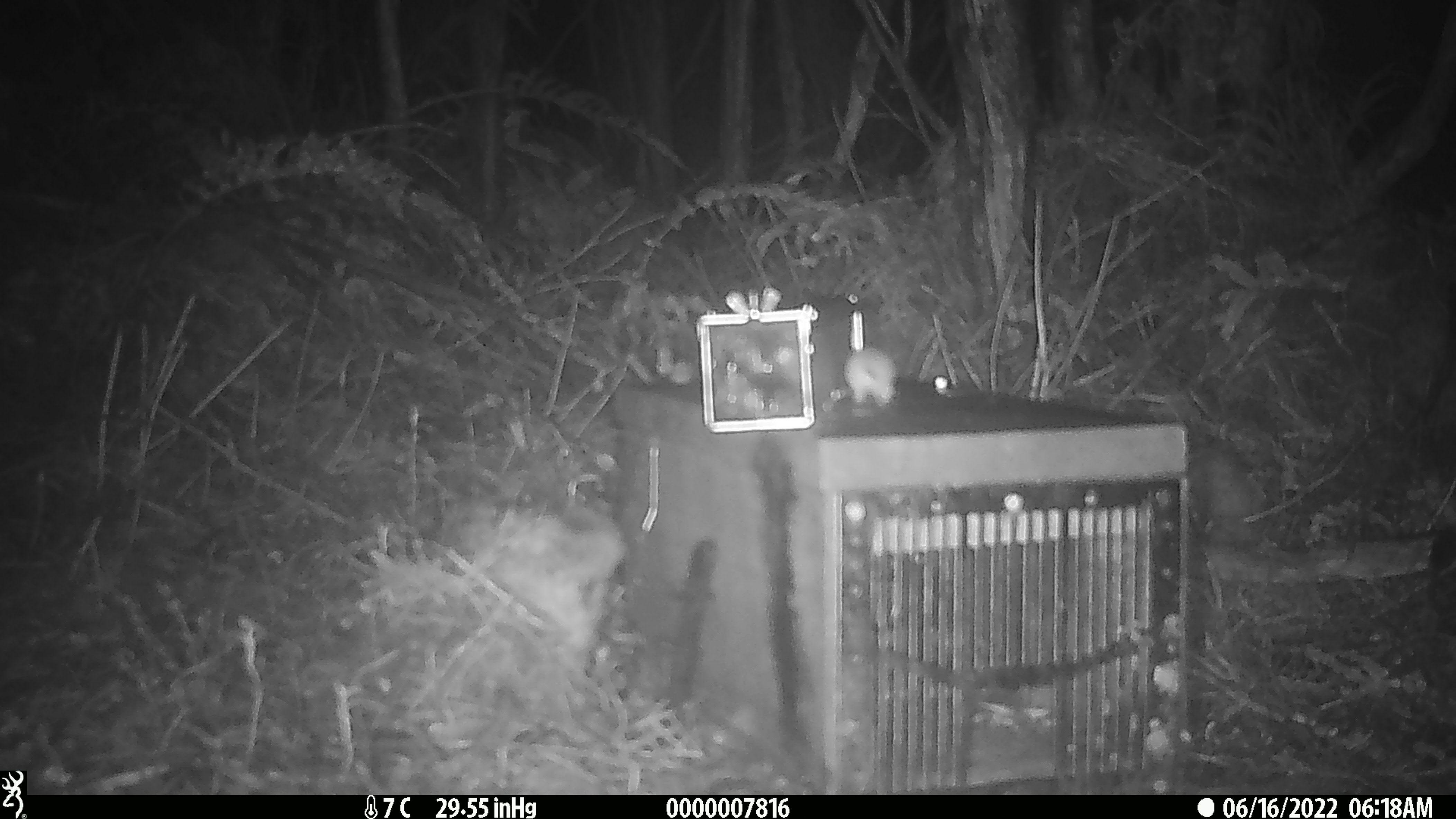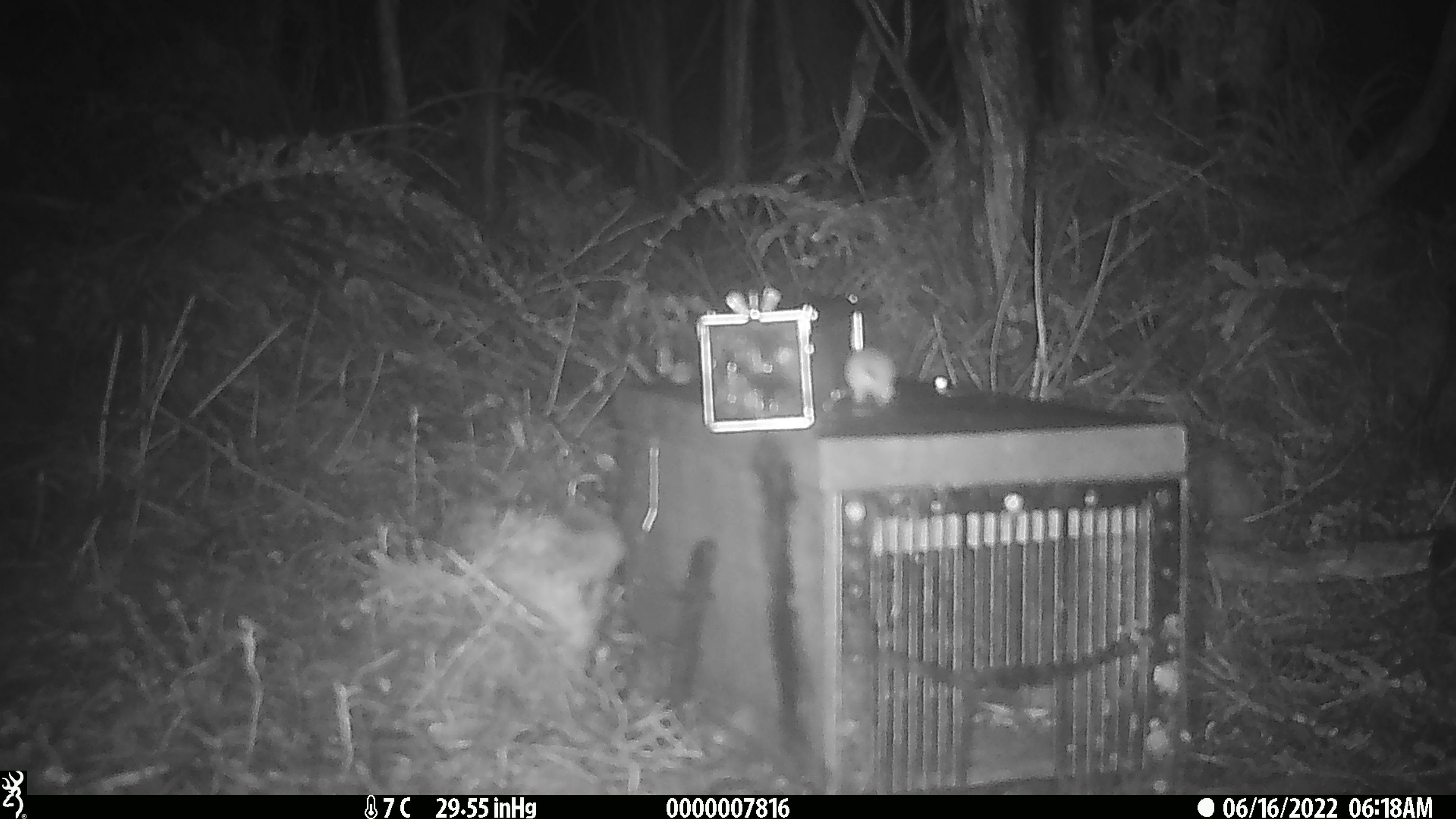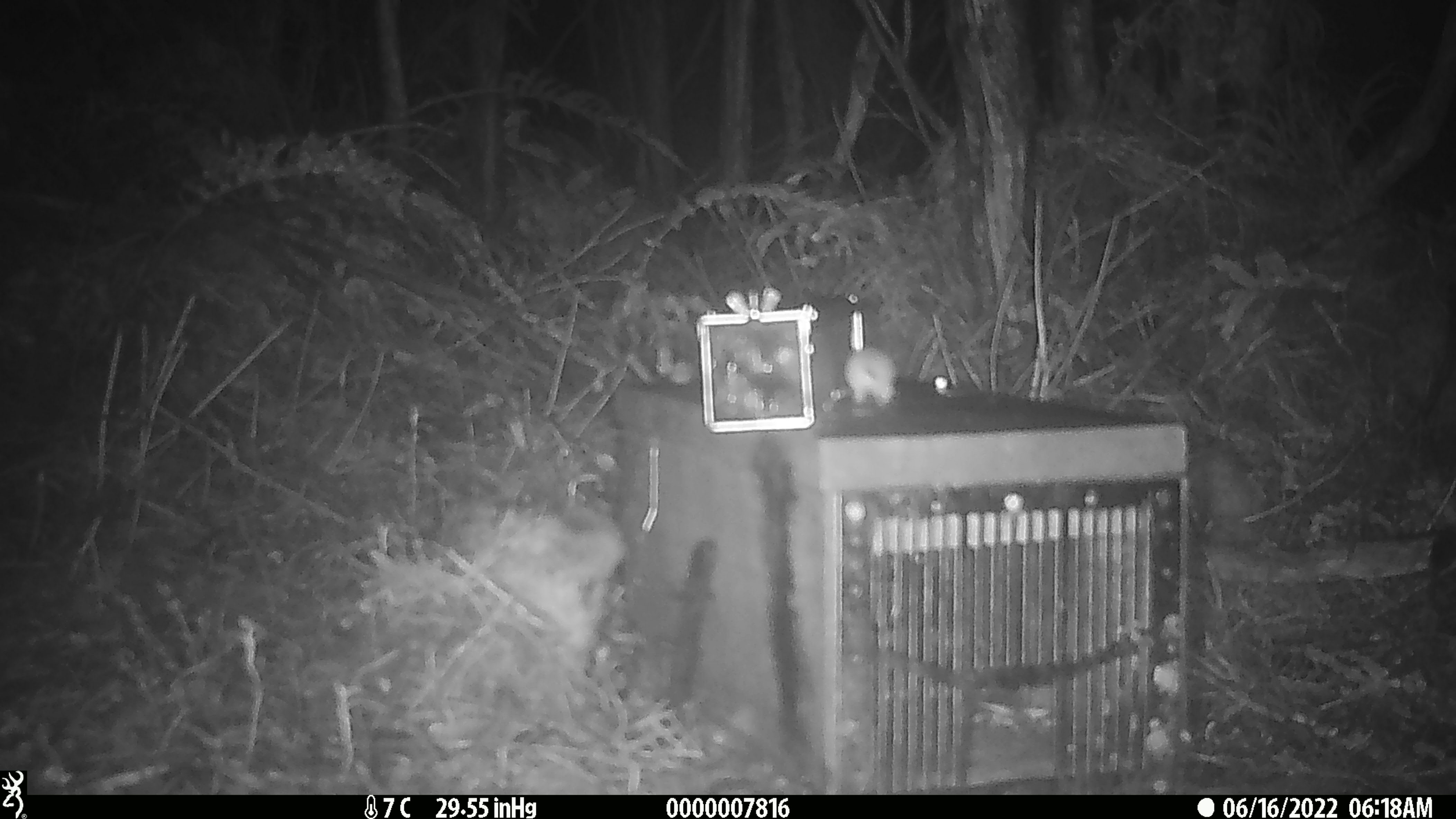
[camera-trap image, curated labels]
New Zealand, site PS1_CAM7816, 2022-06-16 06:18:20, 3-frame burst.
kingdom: Animalia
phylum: Chordata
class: Mammalia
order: Rodentia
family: Muridae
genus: Mus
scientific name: Mus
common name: mouse